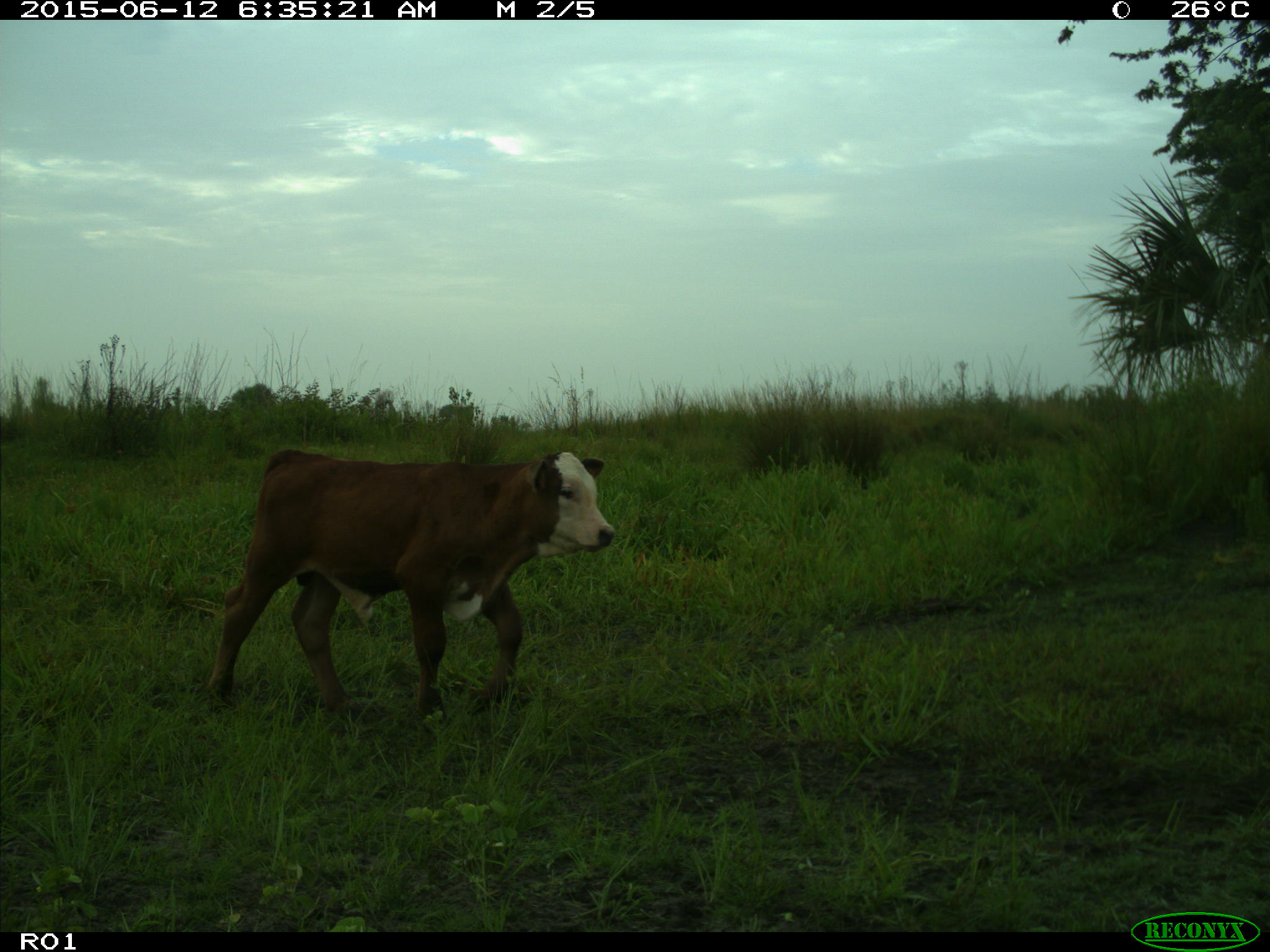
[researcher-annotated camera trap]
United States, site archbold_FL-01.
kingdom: Animalia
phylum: Chordata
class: Mammalia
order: Artiodactyla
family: Bovidae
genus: Bos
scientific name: Bos taurus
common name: domestic cow